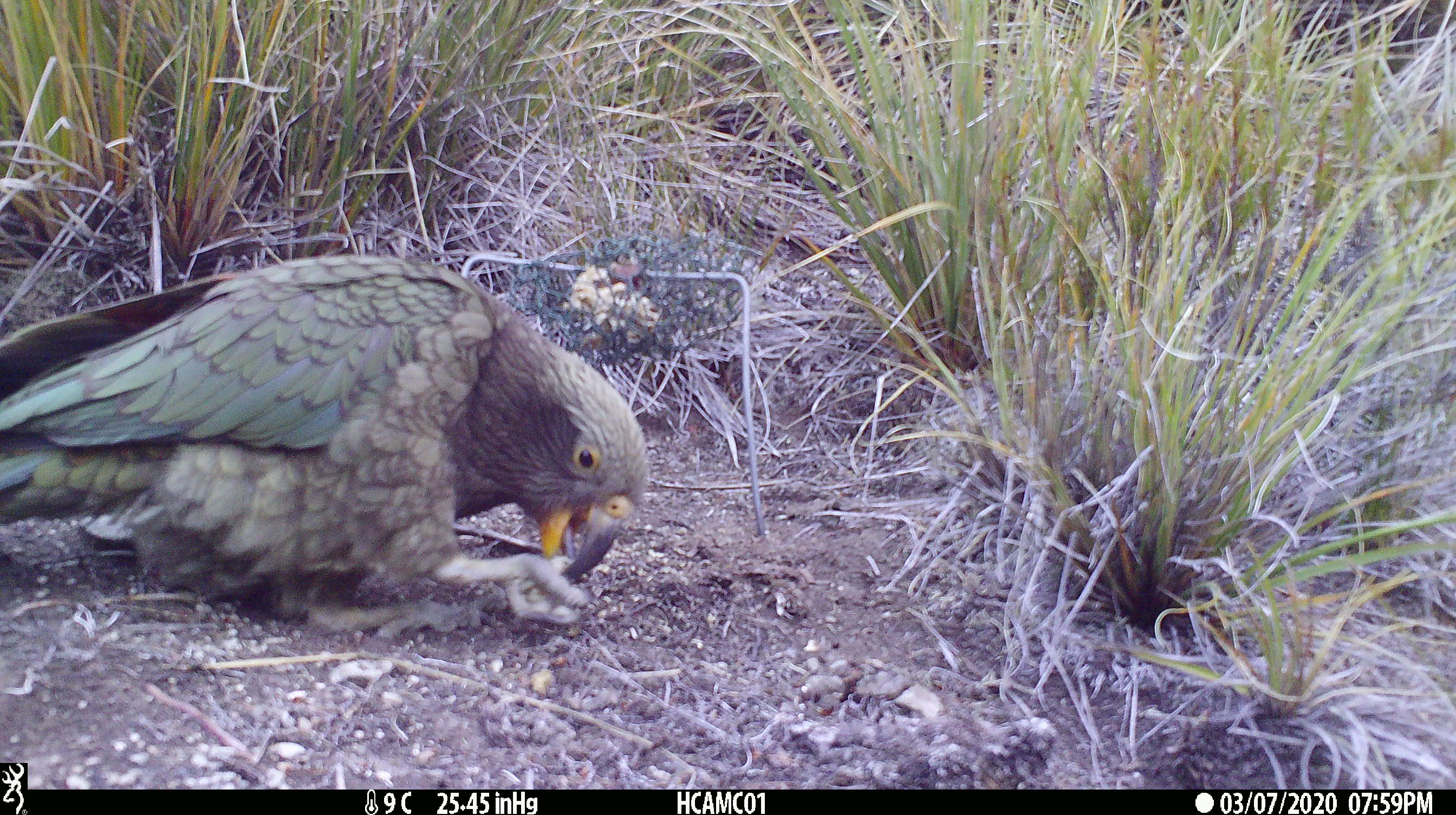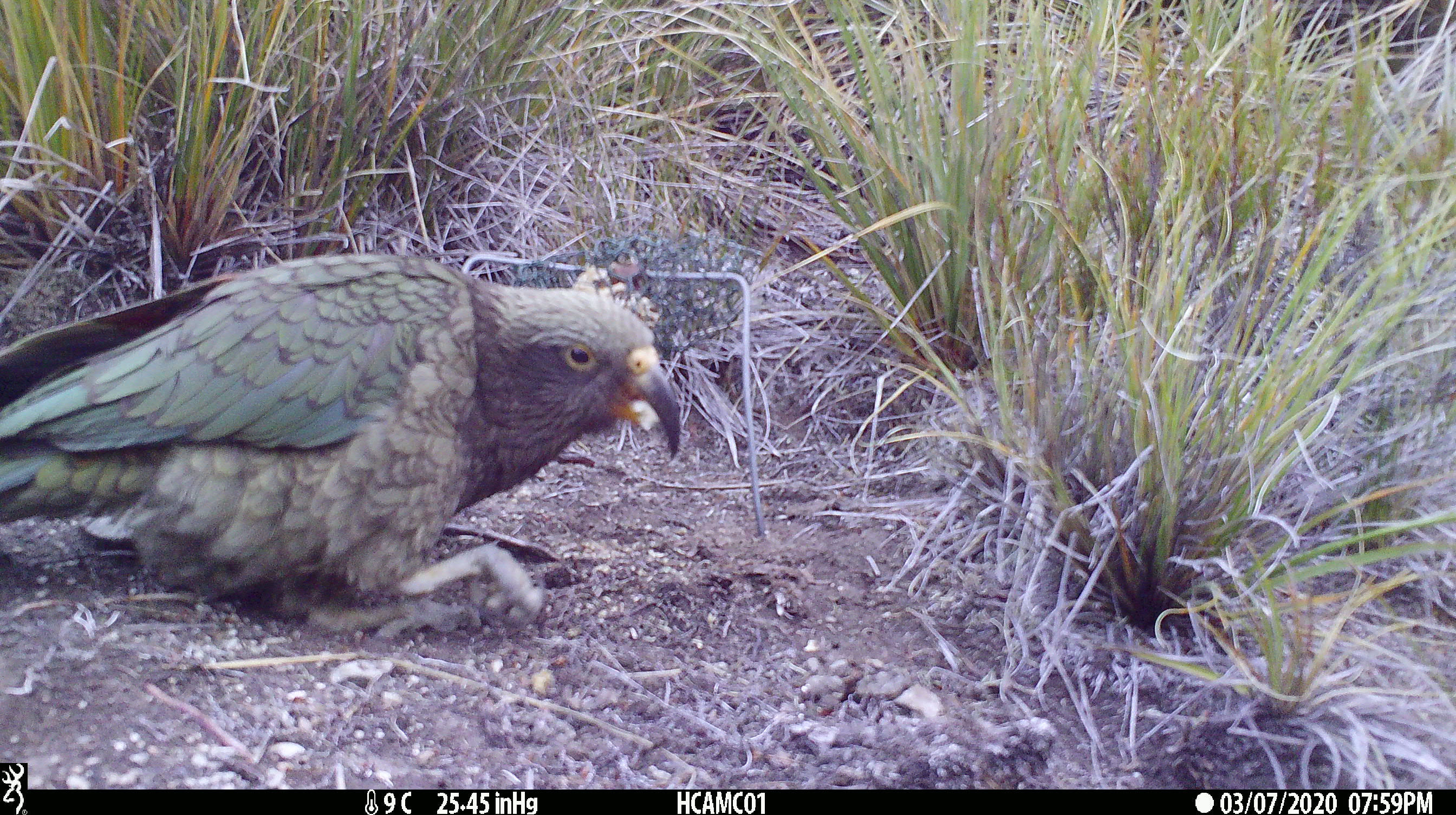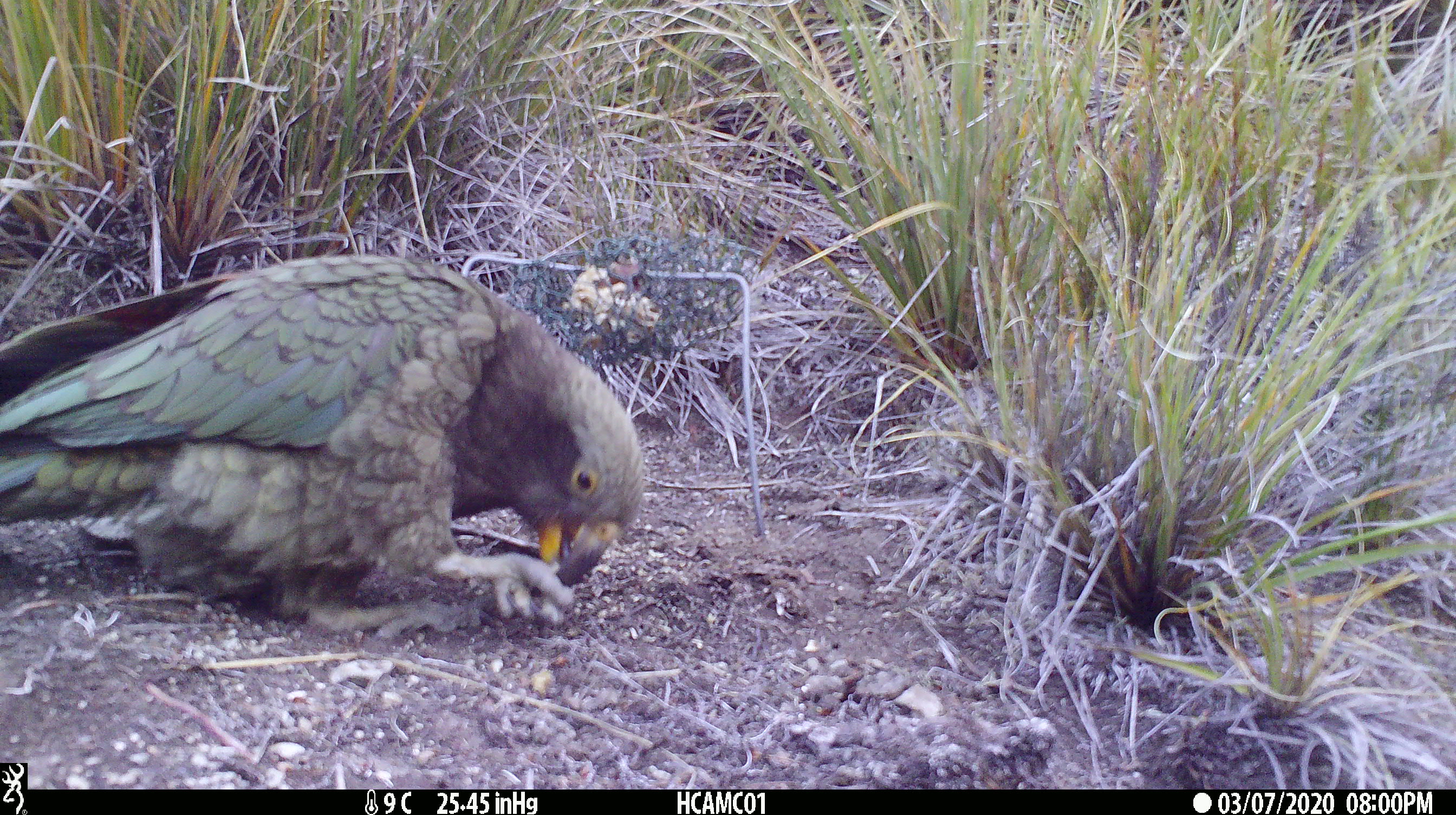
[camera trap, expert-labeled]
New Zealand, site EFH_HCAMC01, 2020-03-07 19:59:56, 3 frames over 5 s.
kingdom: Animalia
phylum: Chordata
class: Aves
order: Psittaciformes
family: Strigopidae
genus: Nestor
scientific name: Nestor notabilis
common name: kea